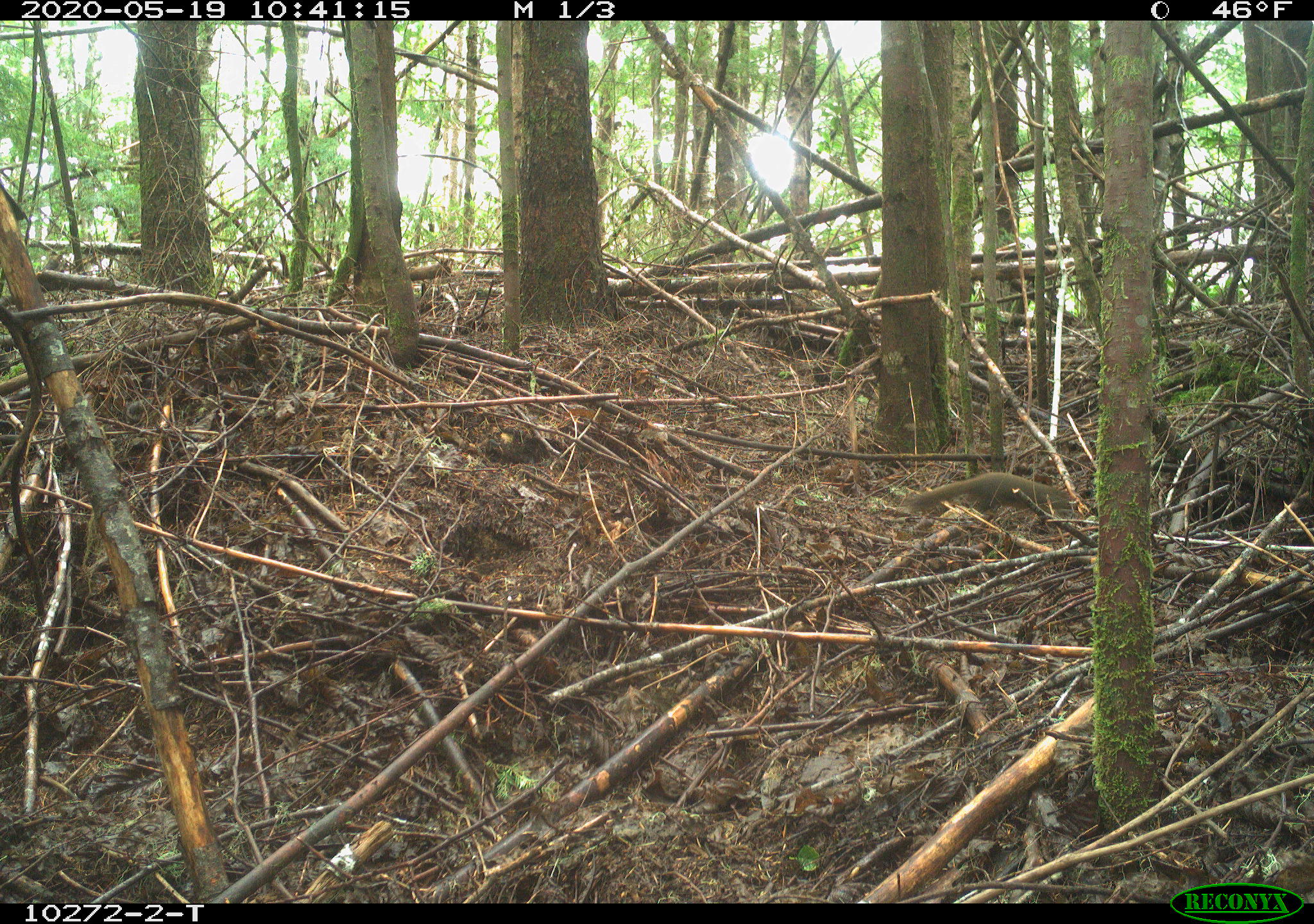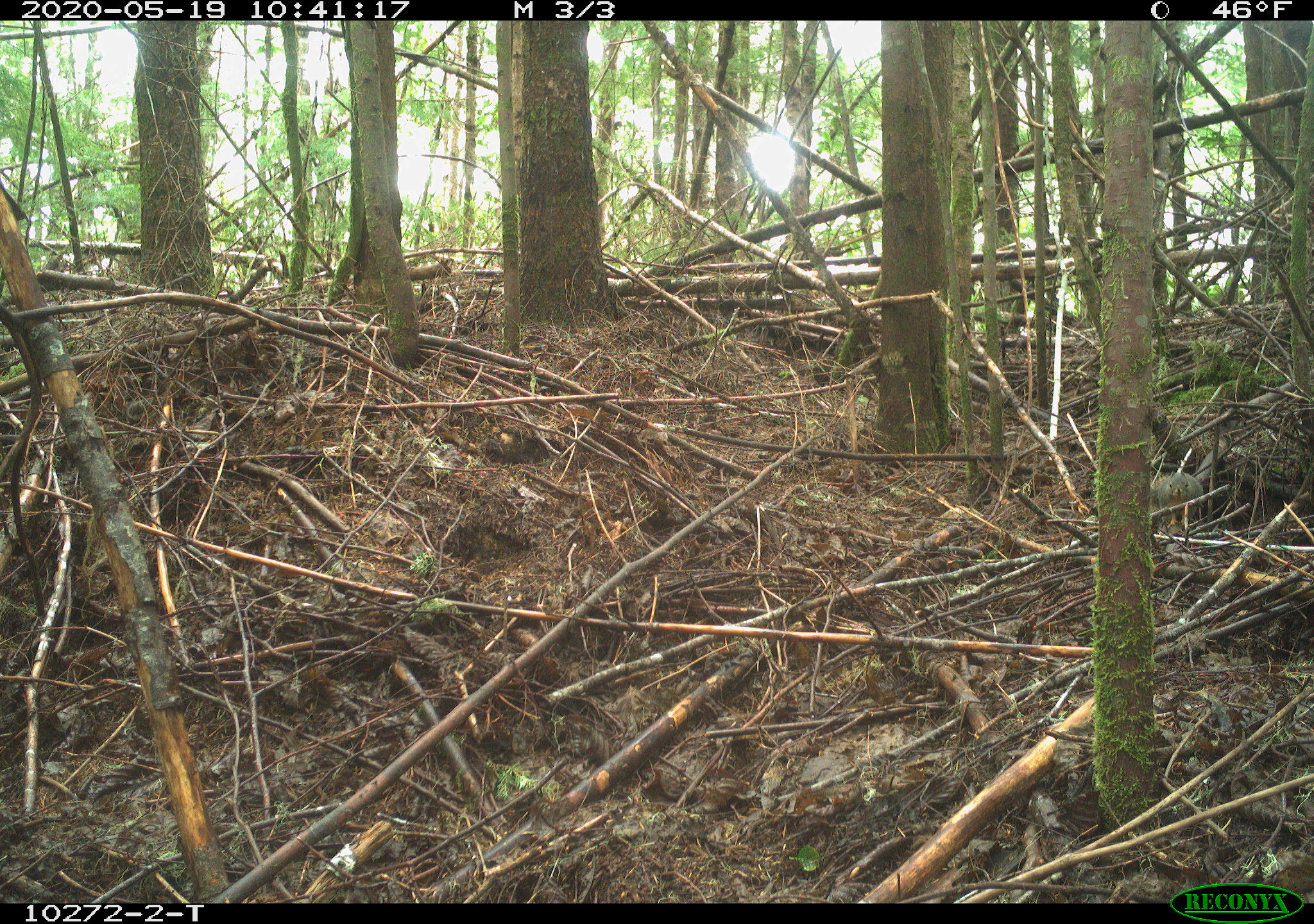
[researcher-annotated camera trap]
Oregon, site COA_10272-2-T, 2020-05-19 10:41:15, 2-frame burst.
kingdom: Animalia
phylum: Chordata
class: Mammalia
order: Rodentia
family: Sciuridae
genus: Tamiasciurus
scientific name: Tamiasciurus douglasii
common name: douglas squirrel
Douglas squirrel (Tamiasciurus douglasii).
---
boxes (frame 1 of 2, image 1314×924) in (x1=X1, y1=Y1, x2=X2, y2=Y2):
douglas squirrel: (x1=902, y1=467, x2=1080, y2=521)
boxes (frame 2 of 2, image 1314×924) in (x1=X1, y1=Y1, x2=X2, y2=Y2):
douglas squirrel: (x1=1151, y1=467, x2=1203, y2=524)